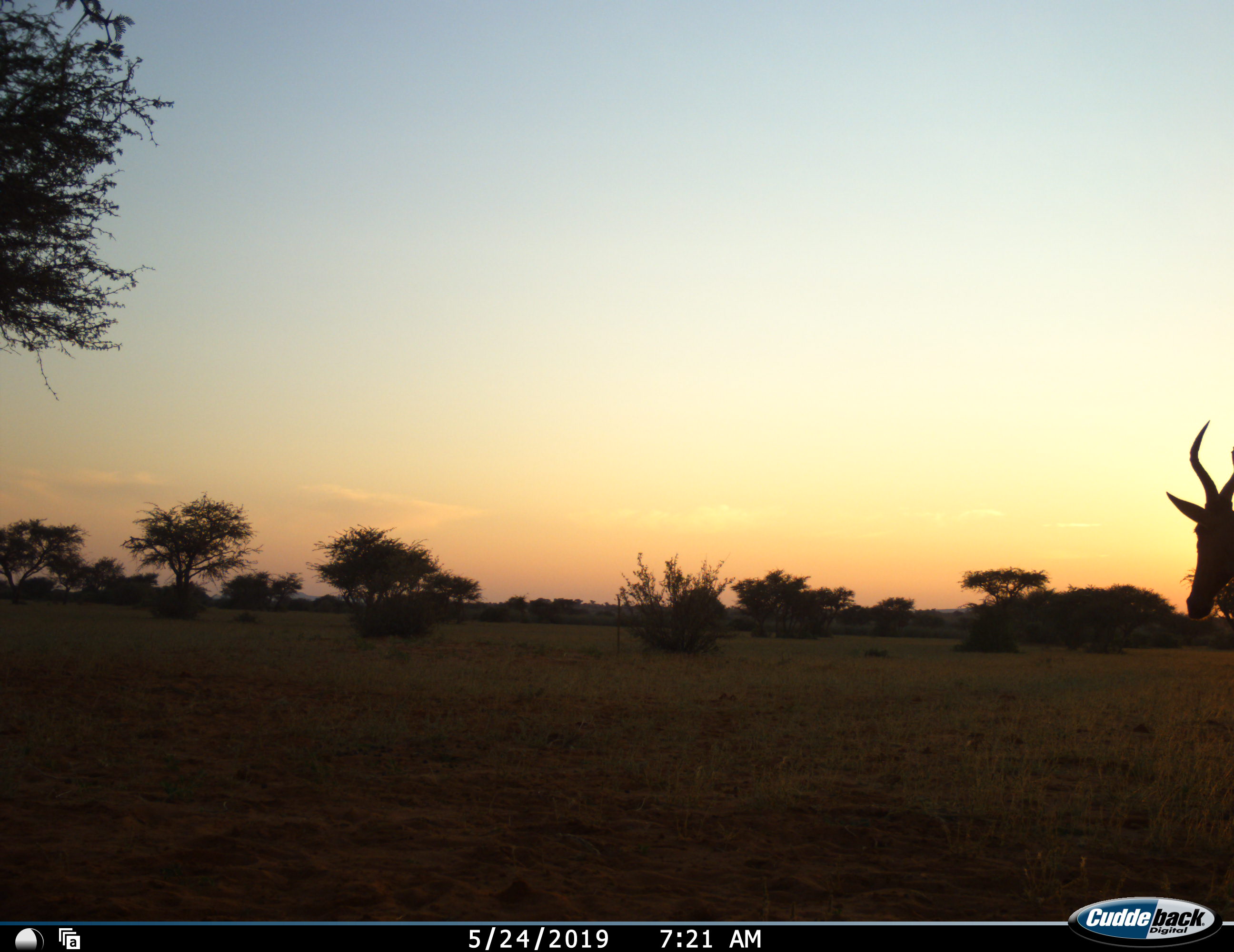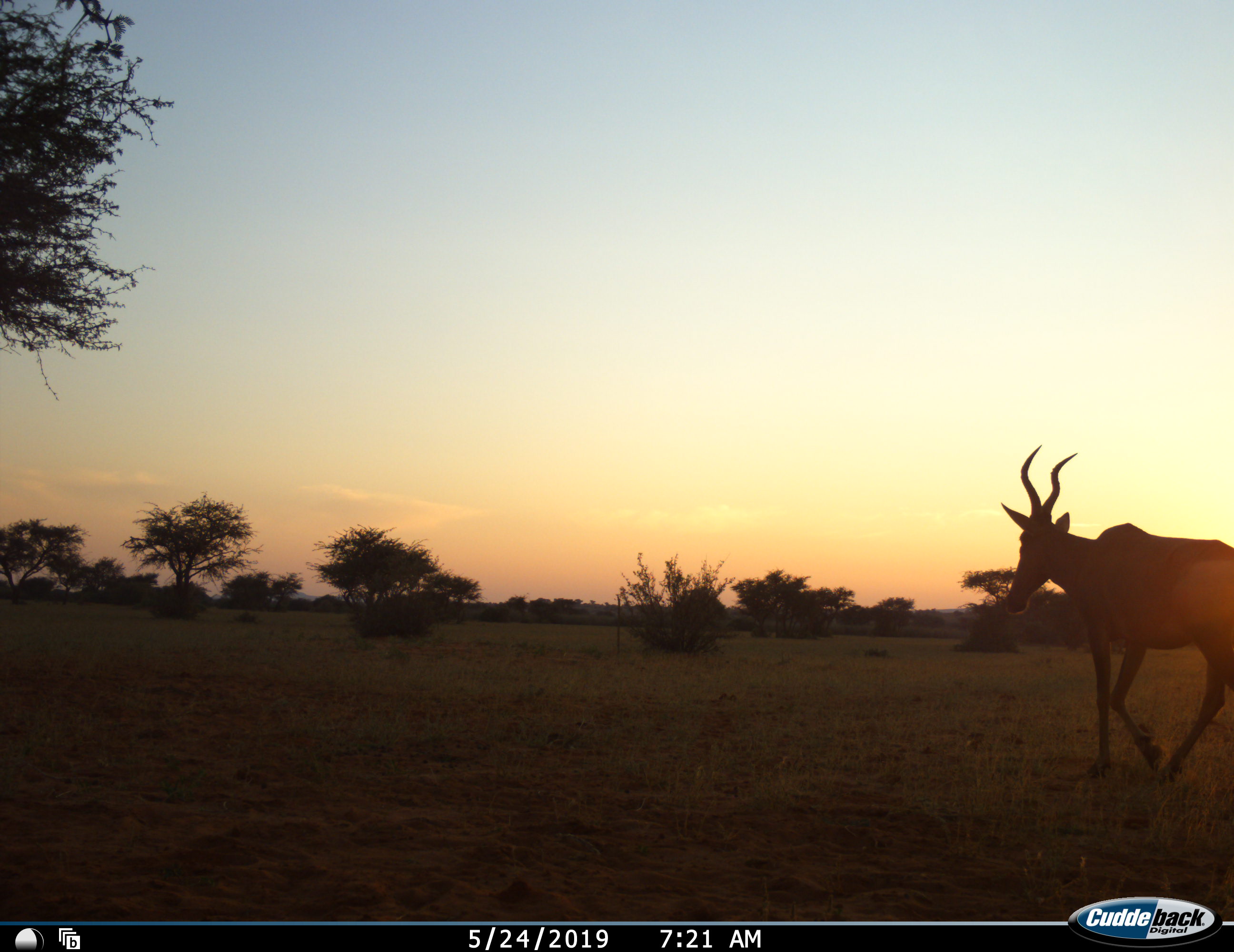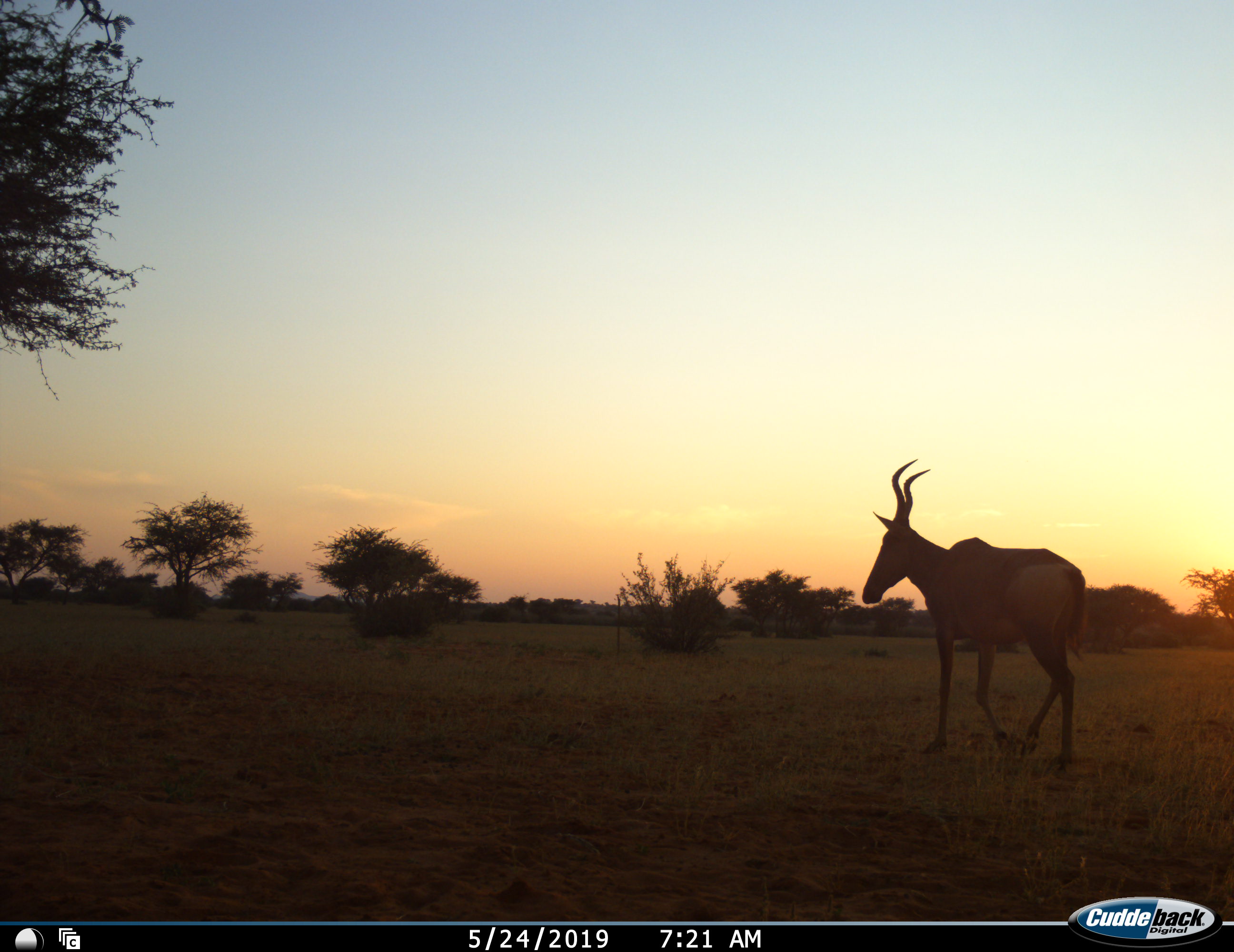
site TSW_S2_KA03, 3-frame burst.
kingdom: Animalia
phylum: Chordata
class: Mammalia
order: Artiodactyla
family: Bovidae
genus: Alcelaphus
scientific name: Alcelaphus buselaphus caama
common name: red hartebeest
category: hartebeestred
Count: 1.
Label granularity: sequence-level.